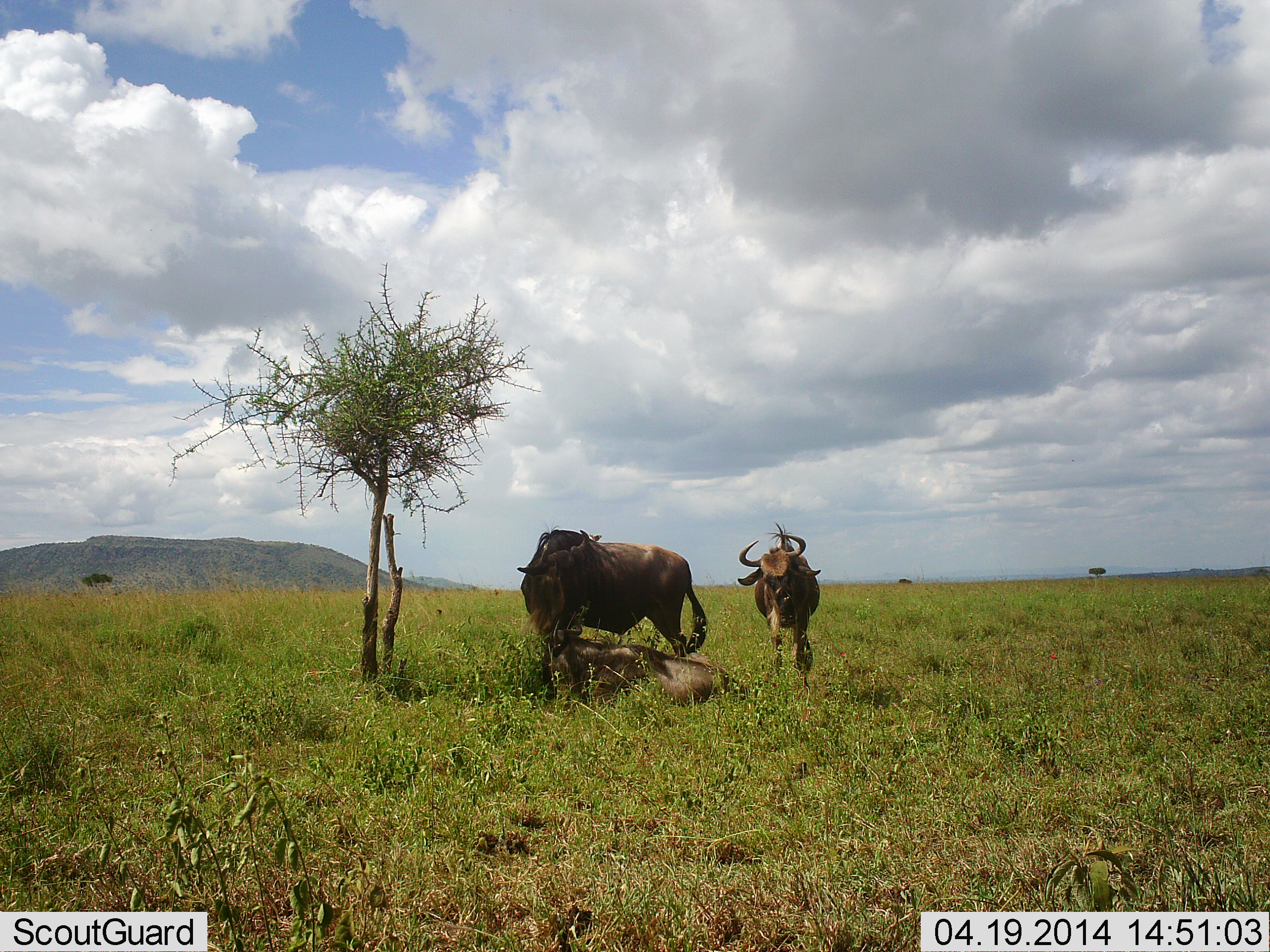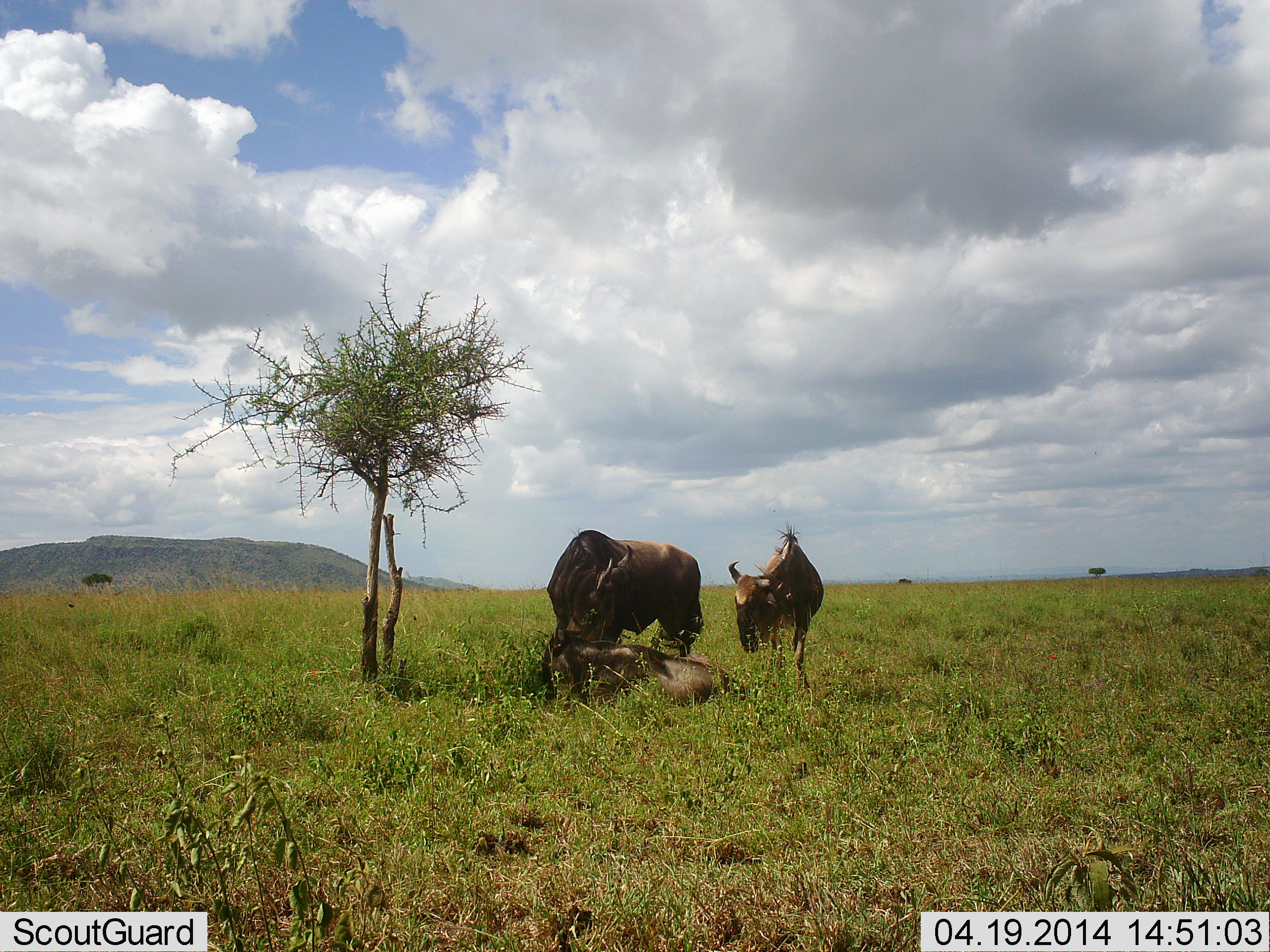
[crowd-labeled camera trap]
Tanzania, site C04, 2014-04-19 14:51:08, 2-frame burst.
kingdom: Animalia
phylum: Chordata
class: Mammalia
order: Artiodactyla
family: Bovidae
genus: Connochaetes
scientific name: Connochaetes taurinus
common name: blue wildebeest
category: wildebeest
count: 3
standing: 82%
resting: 82%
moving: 0%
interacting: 18%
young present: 0%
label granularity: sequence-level